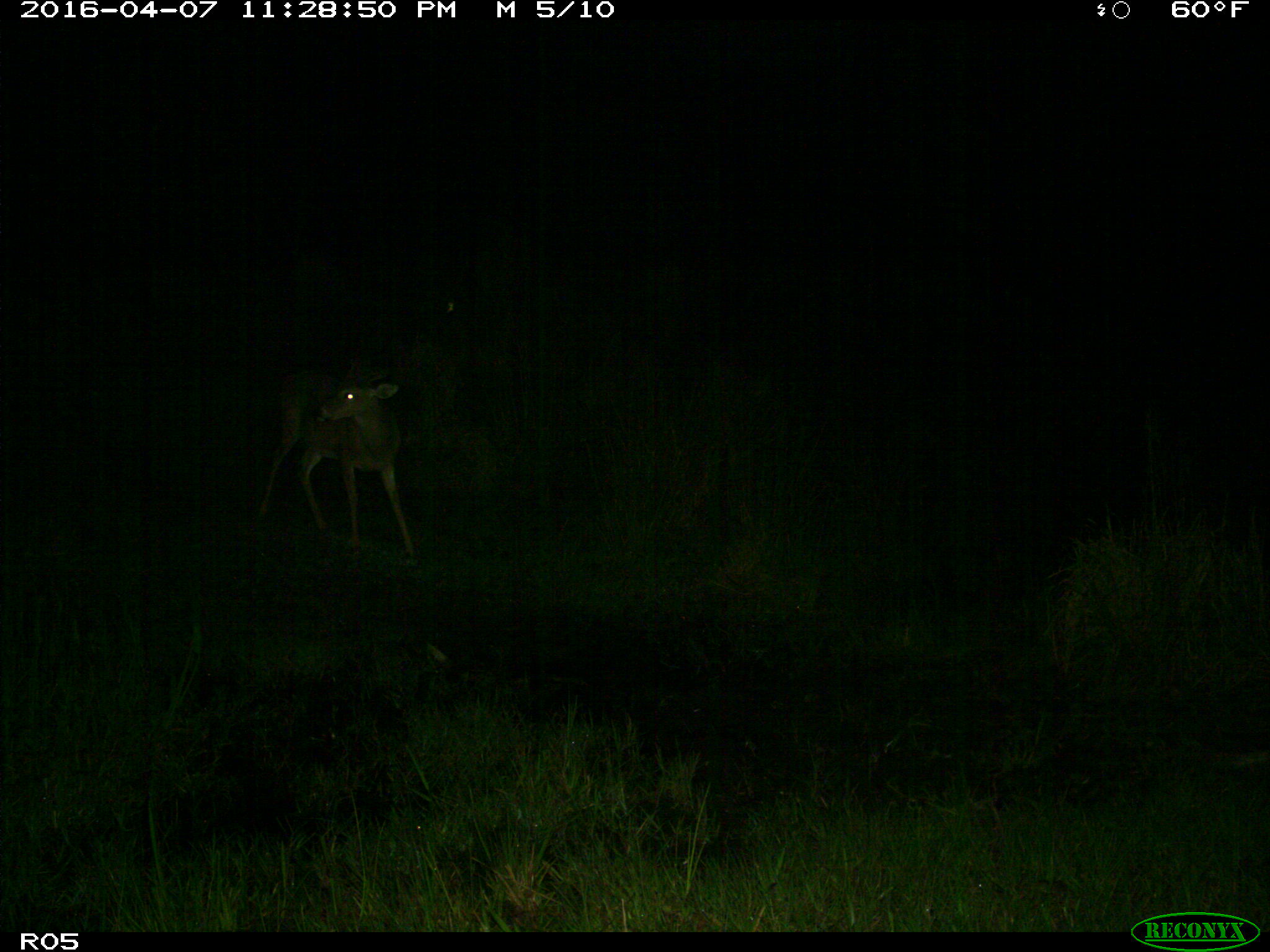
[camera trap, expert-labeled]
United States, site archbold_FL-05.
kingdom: Animalia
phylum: Chordata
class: Mammalia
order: Artiodactyla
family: Cervidae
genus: Odocoileus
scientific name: Odocoileus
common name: deer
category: unidentified deer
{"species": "unidentified deer (deer) (Odocoileus)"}